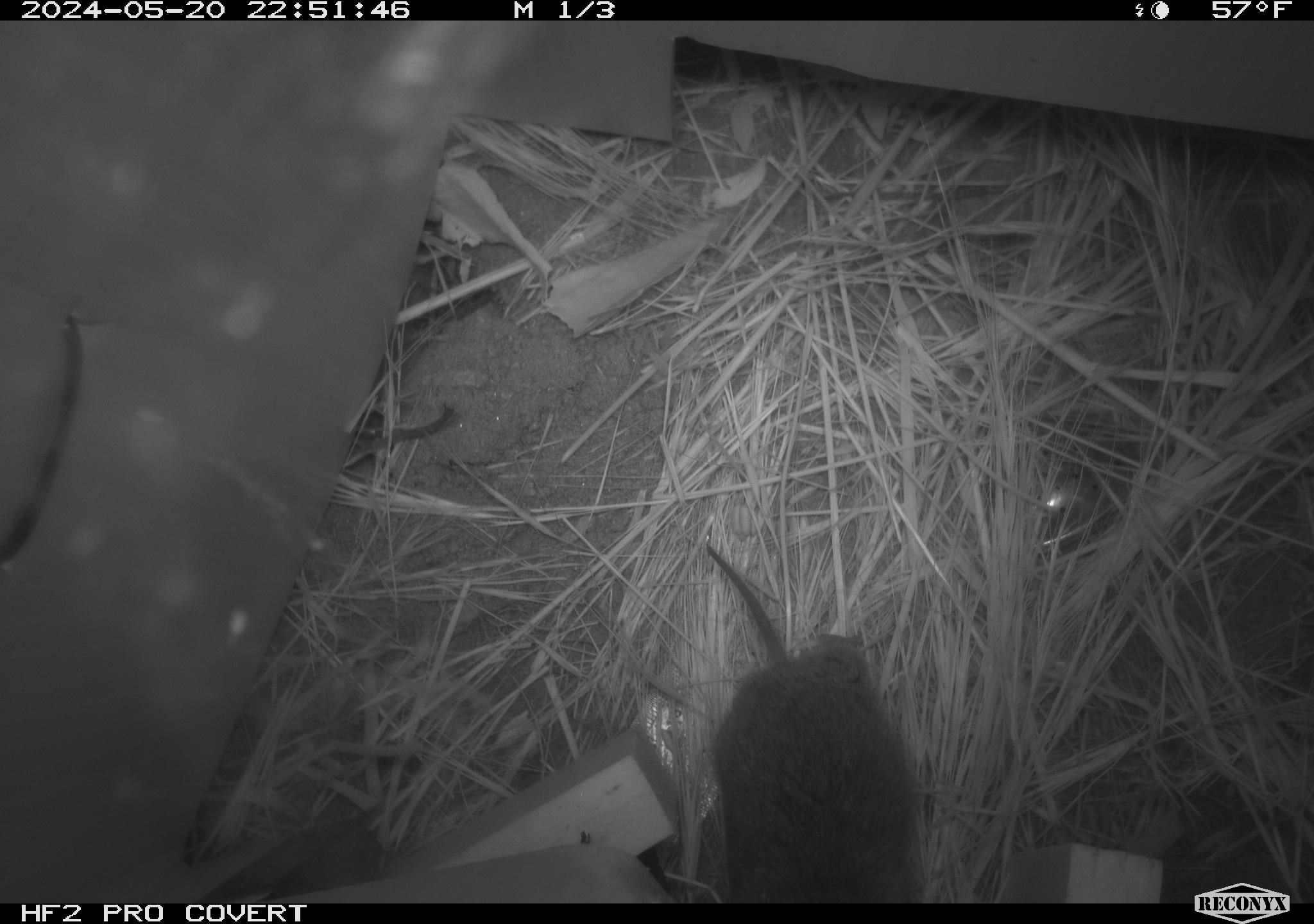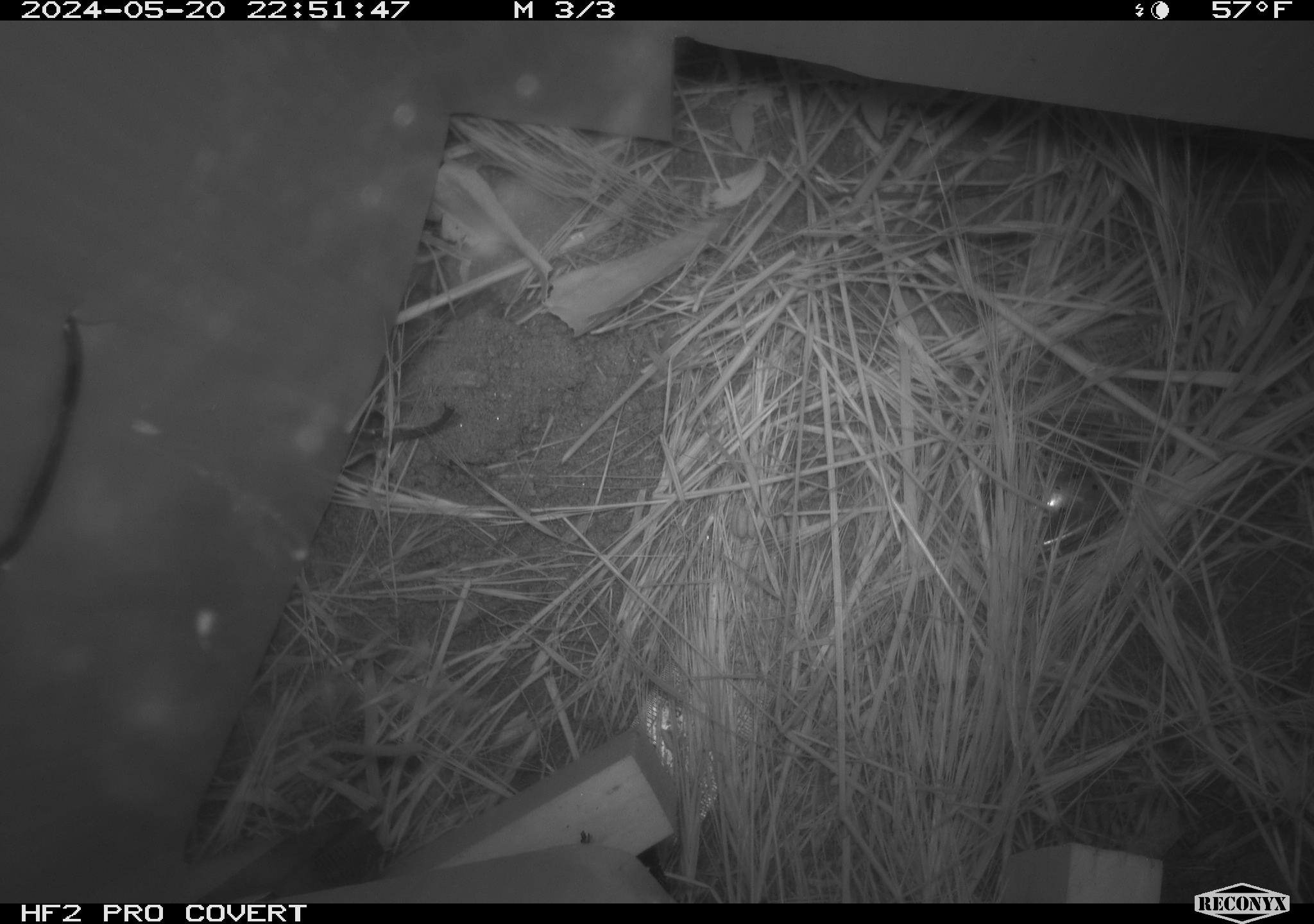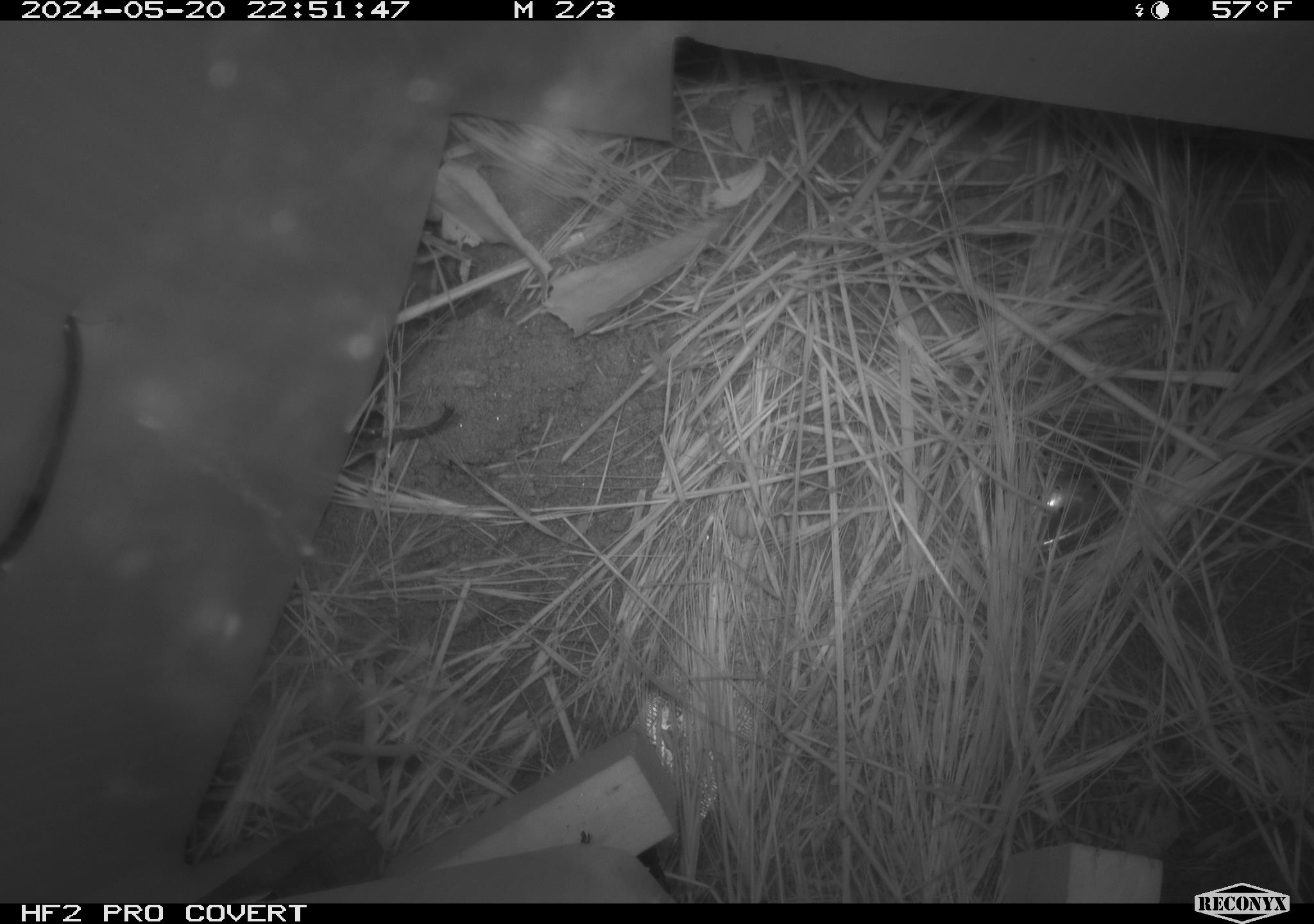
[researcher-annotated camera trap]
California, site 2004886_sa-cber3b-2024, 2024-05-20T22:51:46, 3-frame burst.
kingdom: Animalia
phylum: Chordata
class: Mammalia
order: Rodentia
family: Cricetidae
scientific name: Arvicolinae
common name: voles, lemmings, and muskrats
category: arvicolinae subfamily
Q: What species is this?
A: Arvicolinae subfamily (voles, lemmings, and muskrats) (Arvicolinae).